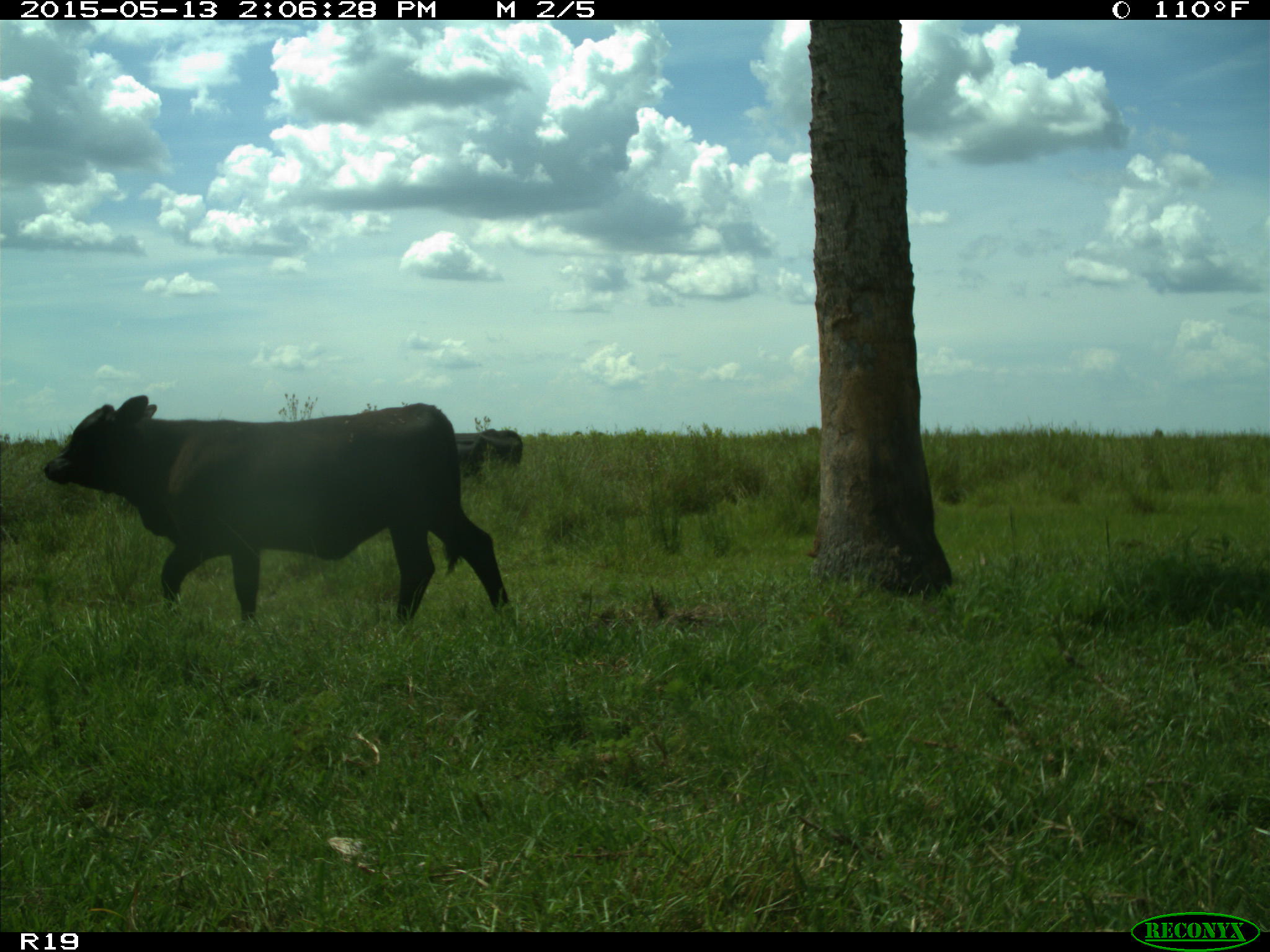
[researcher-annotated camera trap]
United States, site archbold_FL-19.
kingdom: Animalia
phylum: Chordata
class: Mammalia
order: Artiodactyla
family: Bovidae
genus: Bos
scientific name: Bos taurus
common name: domestic cow